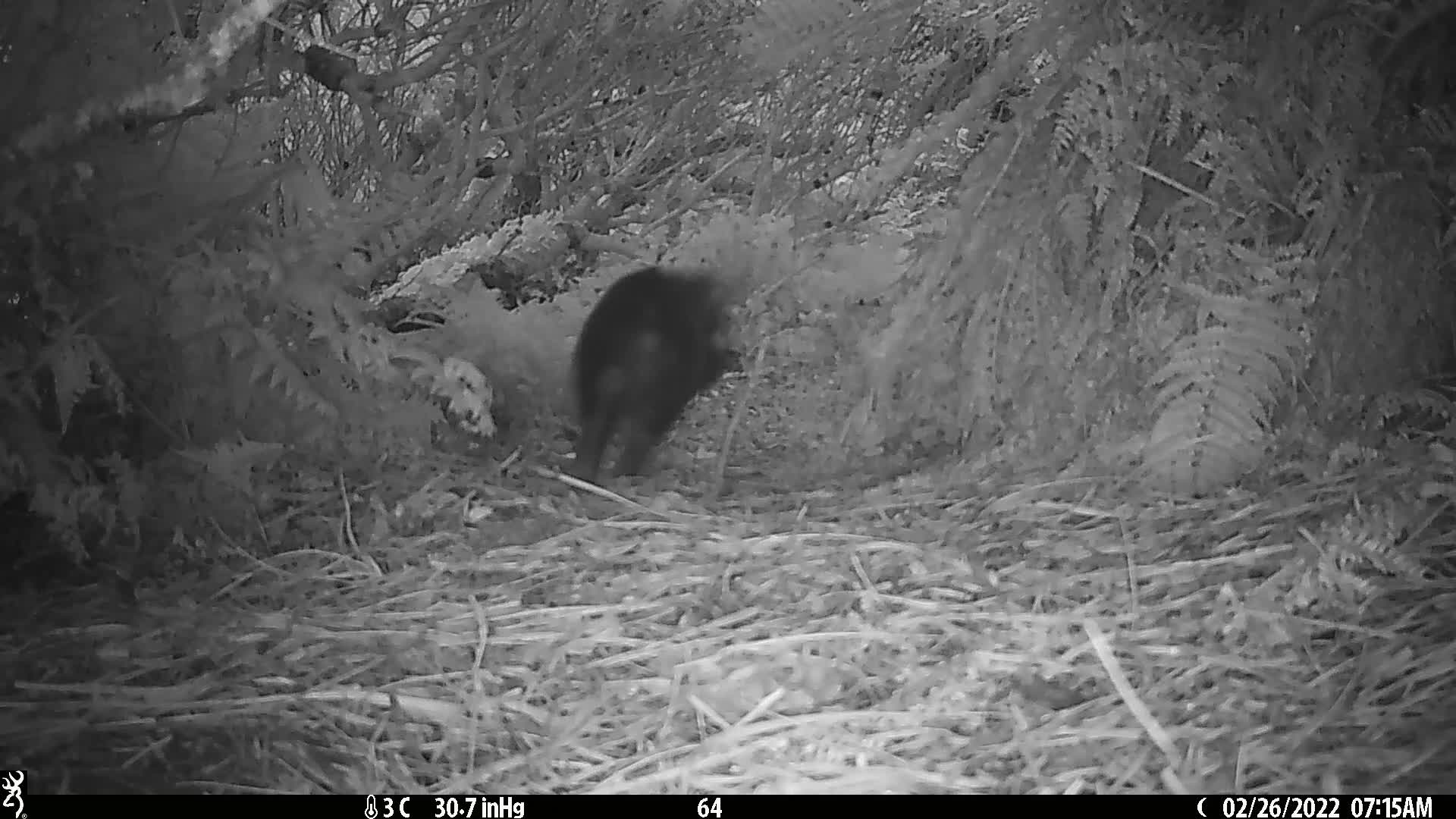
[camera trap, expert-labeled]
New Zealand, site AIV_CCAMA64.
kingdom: Animalia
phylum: Chordata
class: Mammalia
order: Artiodactyla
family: Suidae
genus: Sus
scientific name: Sus scrofa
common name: pig